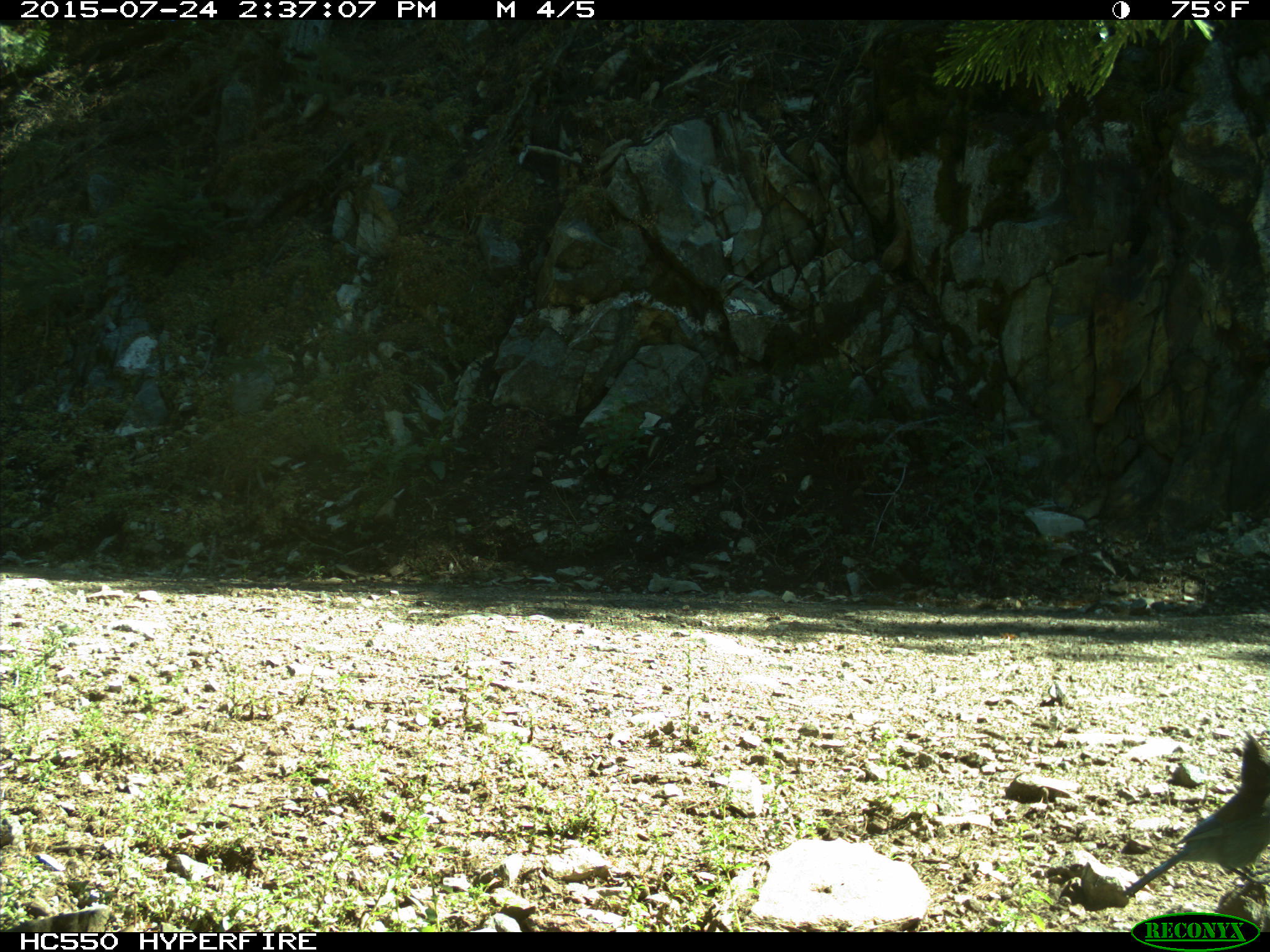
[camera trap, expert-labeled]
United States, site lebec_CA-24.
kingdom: Animalia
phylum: Chordata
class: Aves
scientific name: Aves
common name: birds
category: unidentified bird